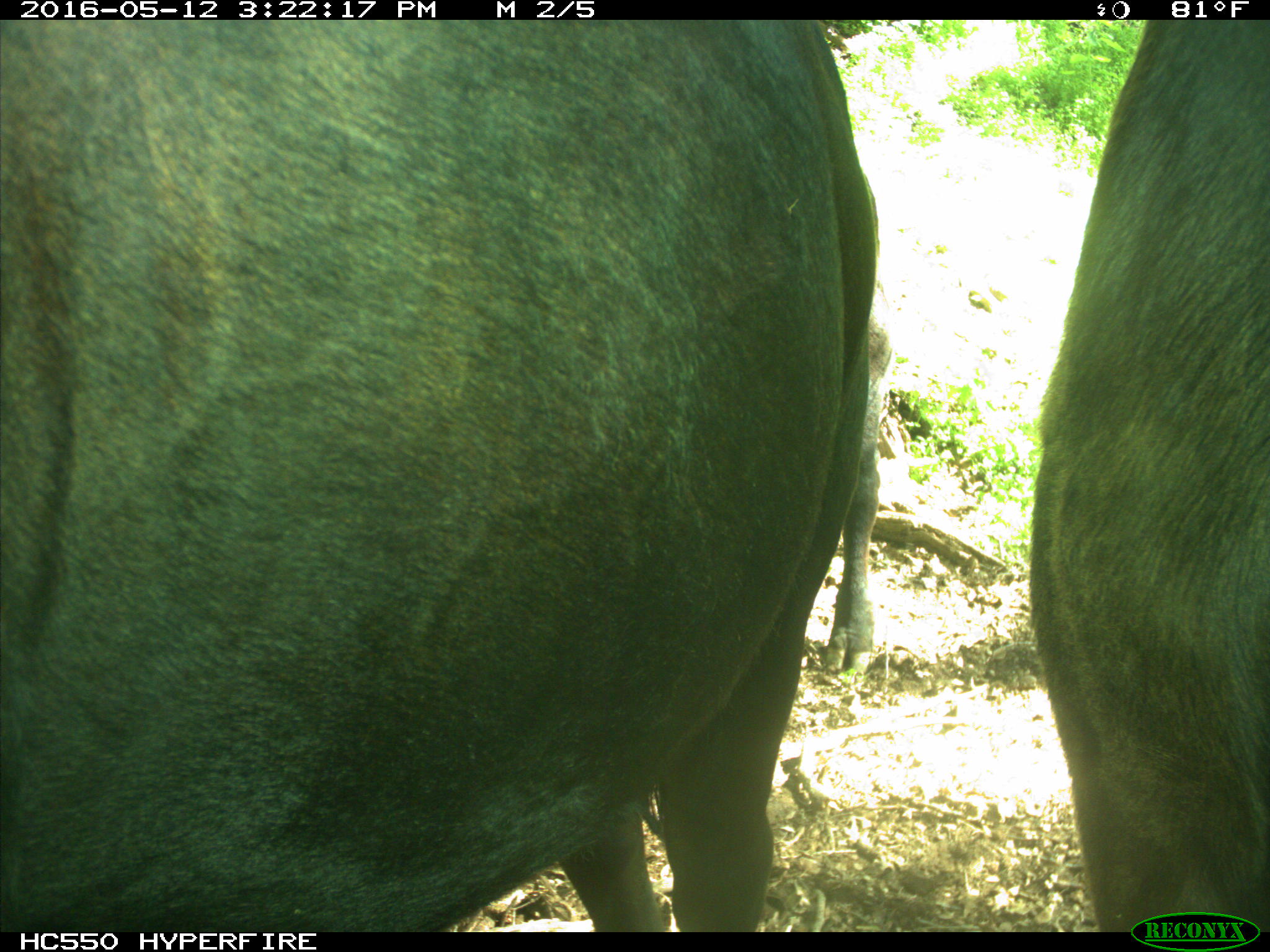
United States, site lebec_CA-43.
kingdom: Animalia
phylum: Chordata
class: Mammalia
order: Artiodactyla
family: Bovidae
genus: Bos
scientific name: Bos taurus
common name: domestic cow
Bos taurus (domestic cow).